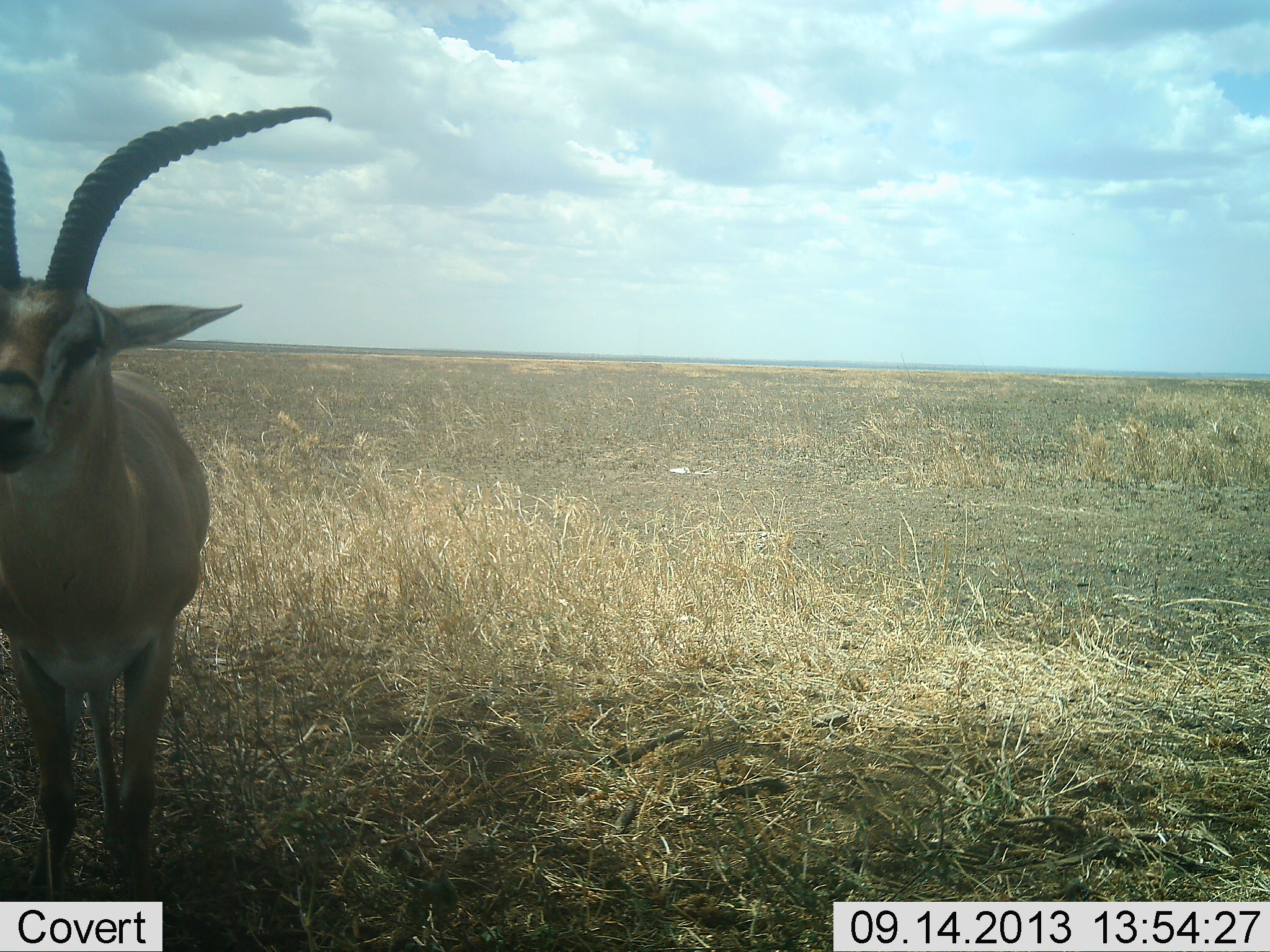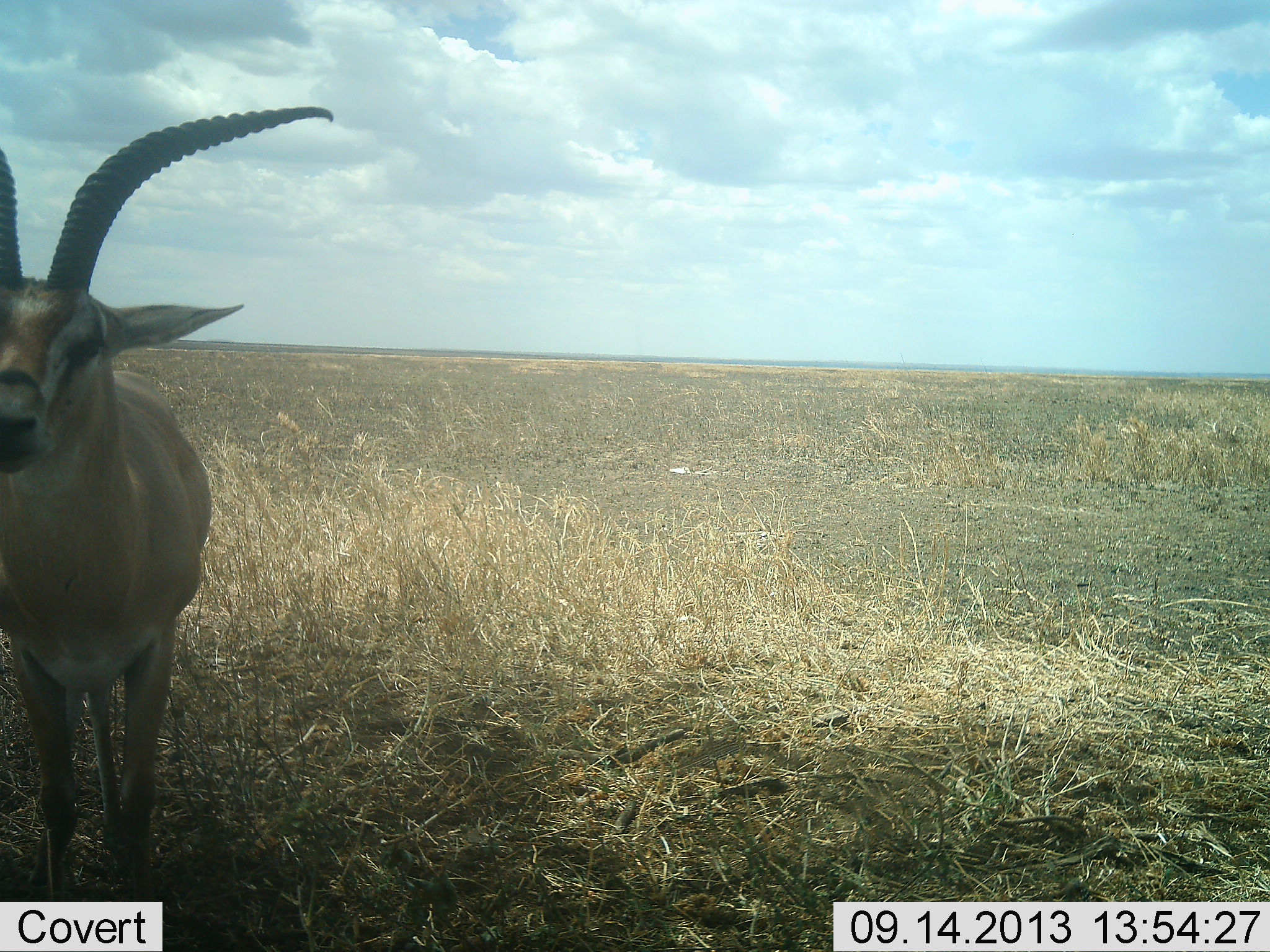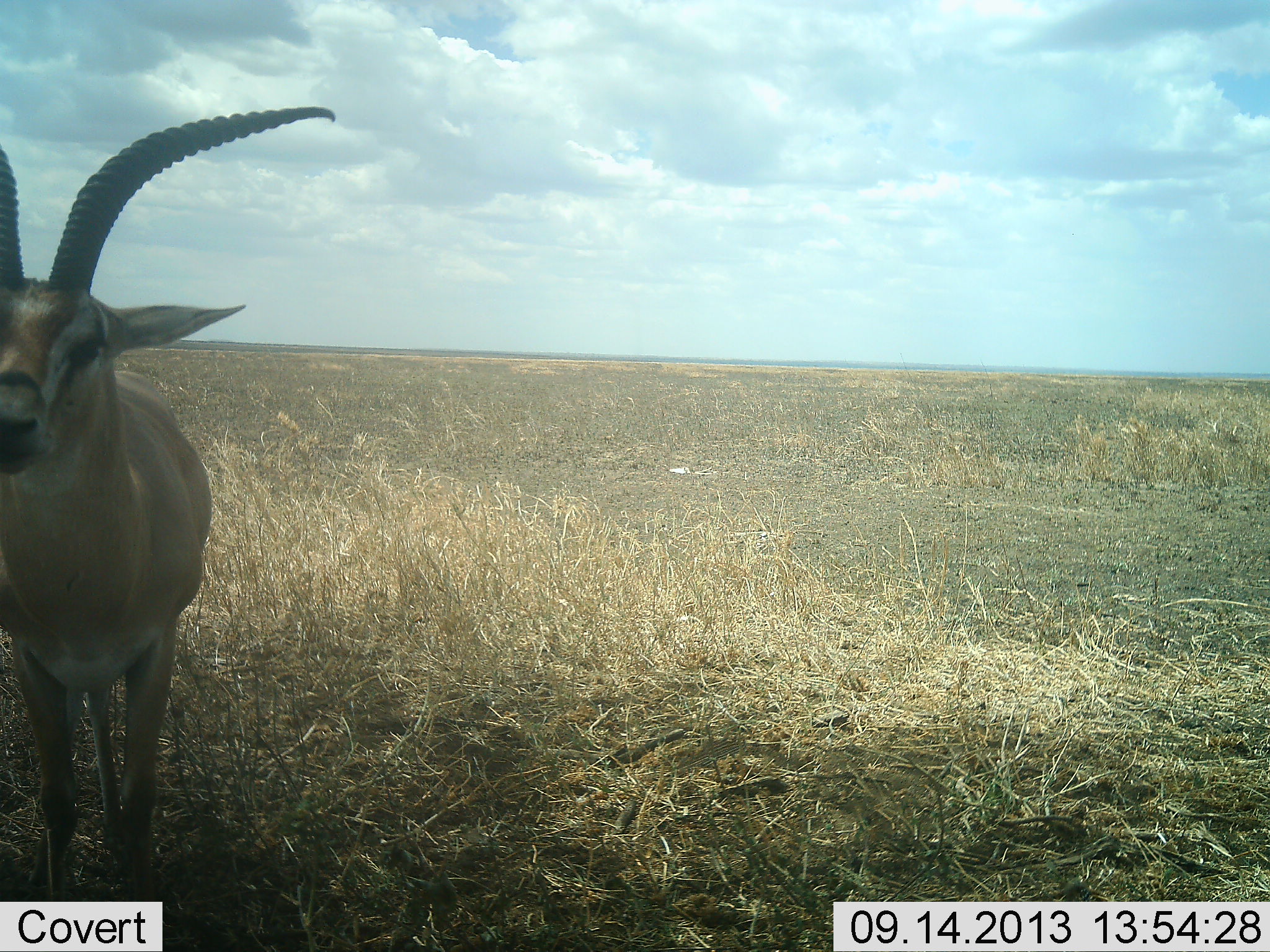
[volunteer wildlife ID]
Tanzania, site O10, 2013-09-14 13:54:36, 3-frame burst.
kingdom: Animalia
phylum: Chordata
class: Mammalia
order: Artiodactyla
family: Bovidae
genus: Nanger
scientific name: Nanger granti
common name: grant's gazelle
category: gazellegrants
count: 1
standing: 100%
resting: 0%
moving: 0%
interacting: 0%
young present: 0%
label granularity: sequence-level